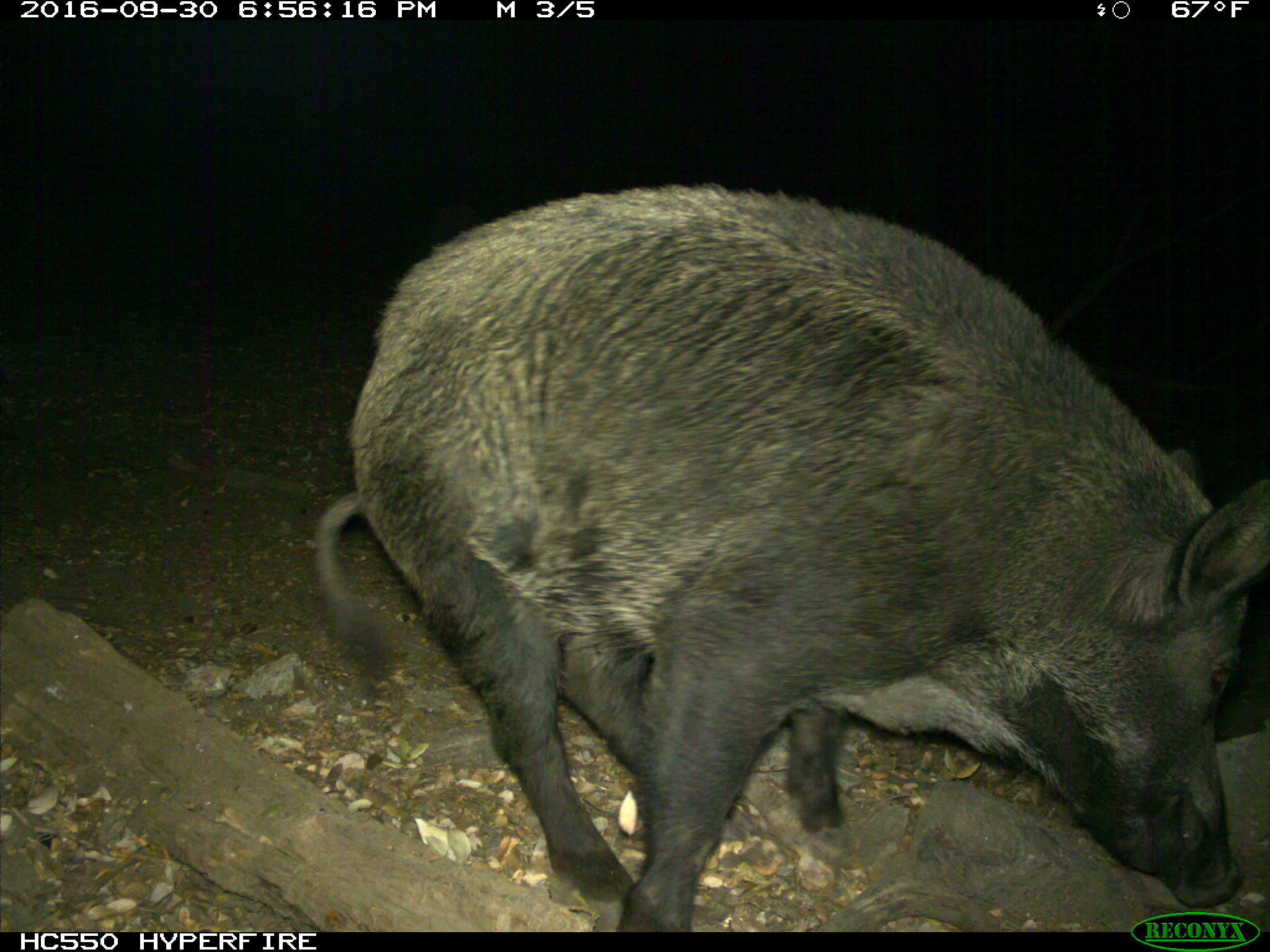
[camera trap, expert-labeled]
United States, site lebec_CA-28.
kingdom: Animalia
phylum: Chordata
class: Mammalia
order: Artiodactyla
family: Suidae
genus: Sus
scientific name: Sus scrofa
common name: wild boar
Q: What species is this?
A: Sus scrofa (wild boar).